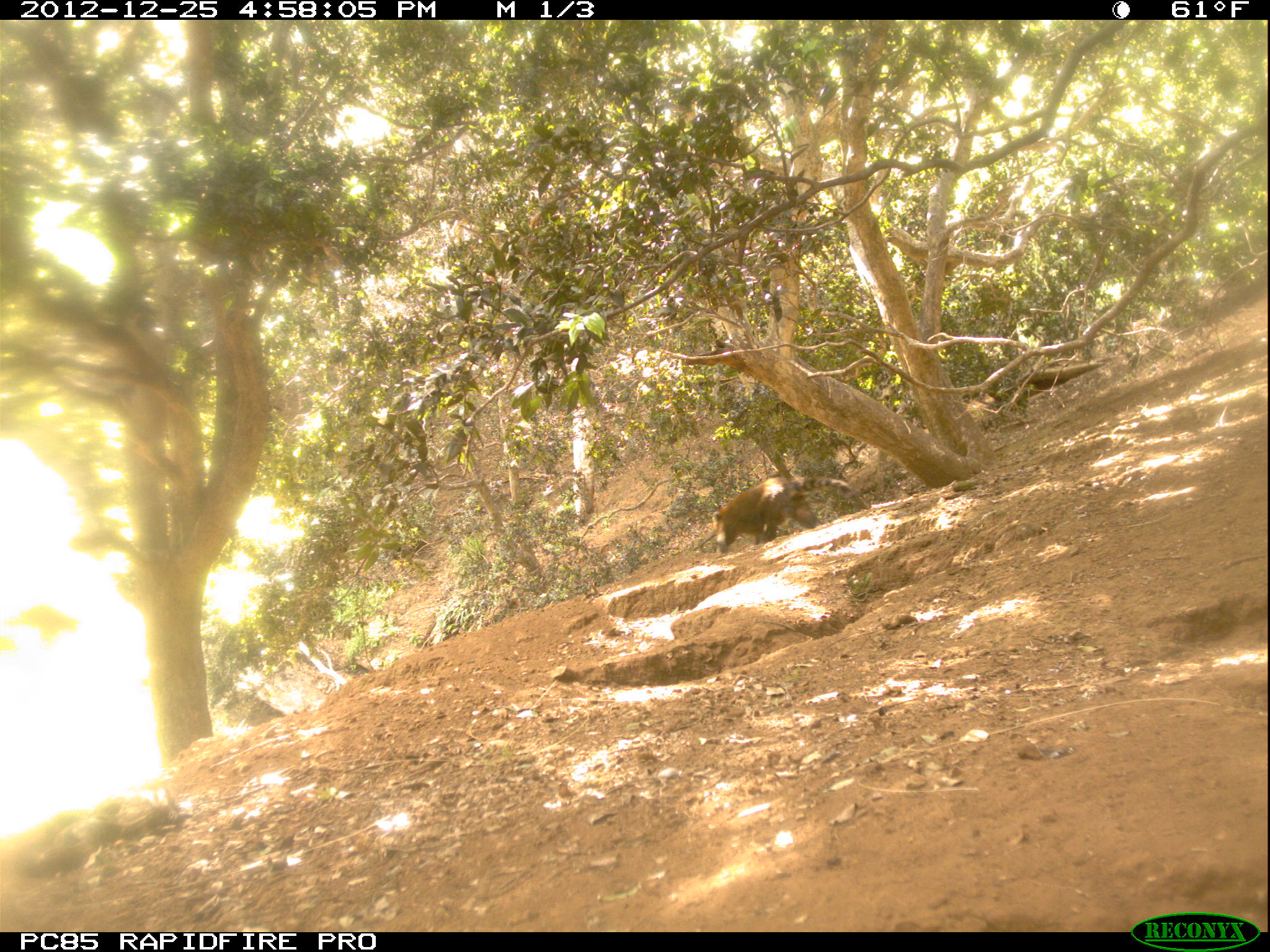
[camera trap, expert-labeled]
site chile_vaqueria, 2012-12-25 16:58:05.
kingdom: Animalia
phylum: Chordata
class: Mammalia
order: Carnivora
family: Procyonidae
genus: Nasua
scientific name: Nasua nasua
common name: coati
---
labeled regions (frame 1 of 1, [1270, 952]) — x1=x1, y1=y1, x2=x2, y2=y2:
coati: x1=708, y1=471, x2=827, y2=553